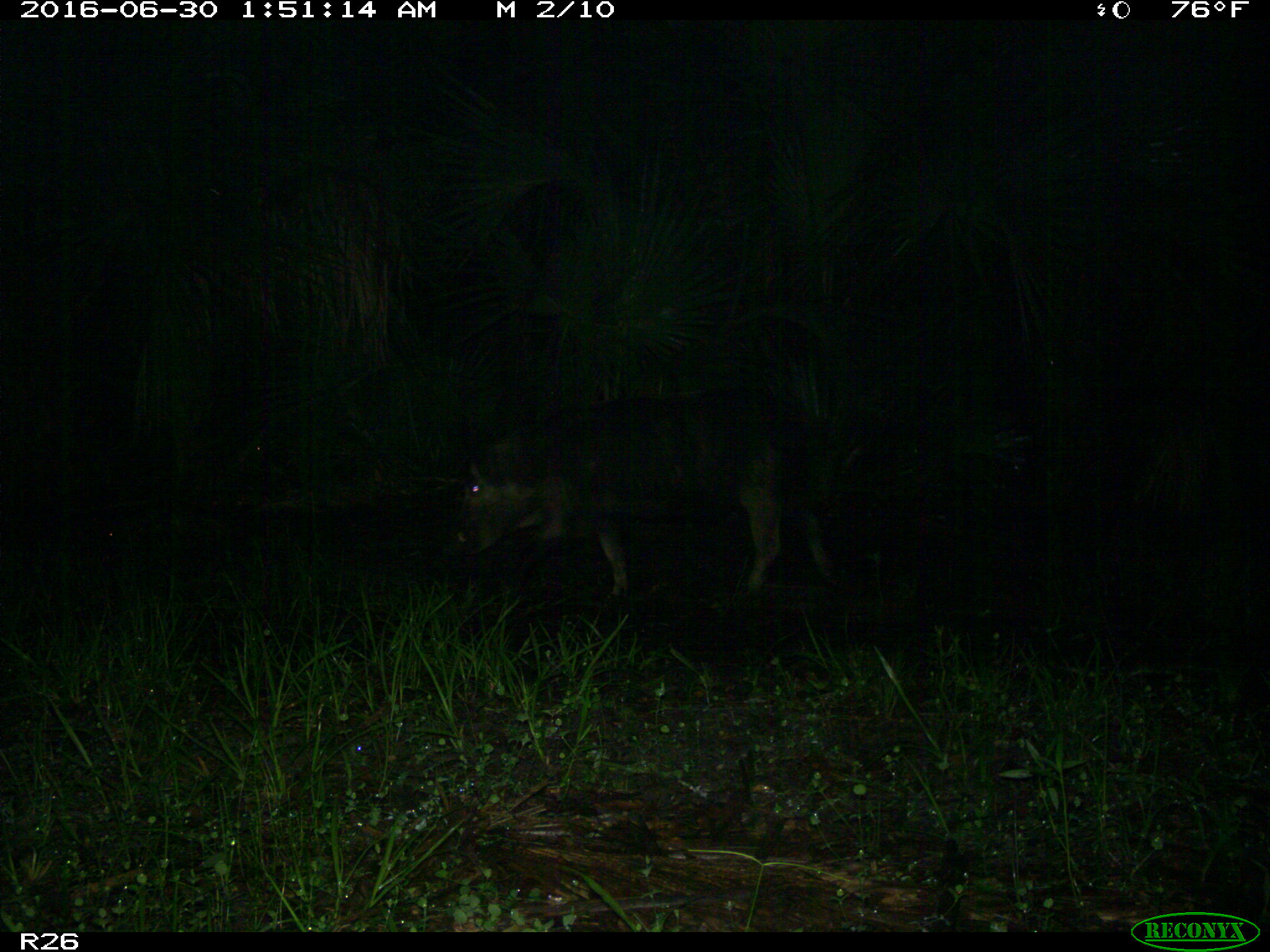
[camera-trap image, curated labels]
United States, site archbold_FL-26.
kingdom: Animalia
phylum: Chordata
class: Mammalia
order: Artiodactyla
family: Suidae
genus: Sus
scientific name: Sus scrofa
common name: wild boar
Sus scrofa (wild boar).